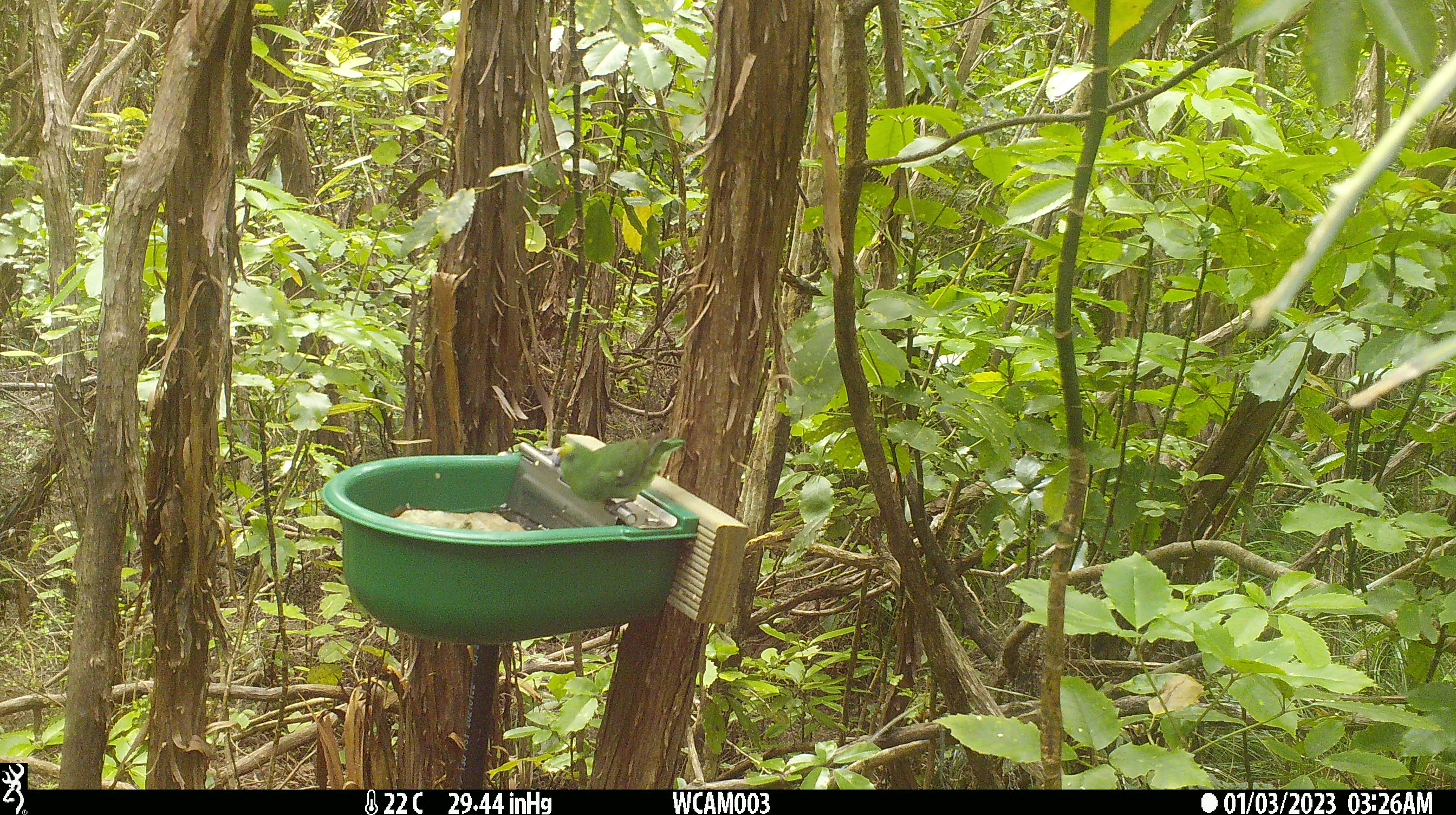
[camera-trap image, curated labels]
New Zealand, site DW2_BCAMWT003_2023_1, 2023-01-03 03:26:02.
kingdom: Animalia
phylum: Chordata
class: Aves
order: Psittaciformes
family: Psittaculidae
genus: Cyanoramphus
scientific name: Cyanoramphus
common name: parakeet